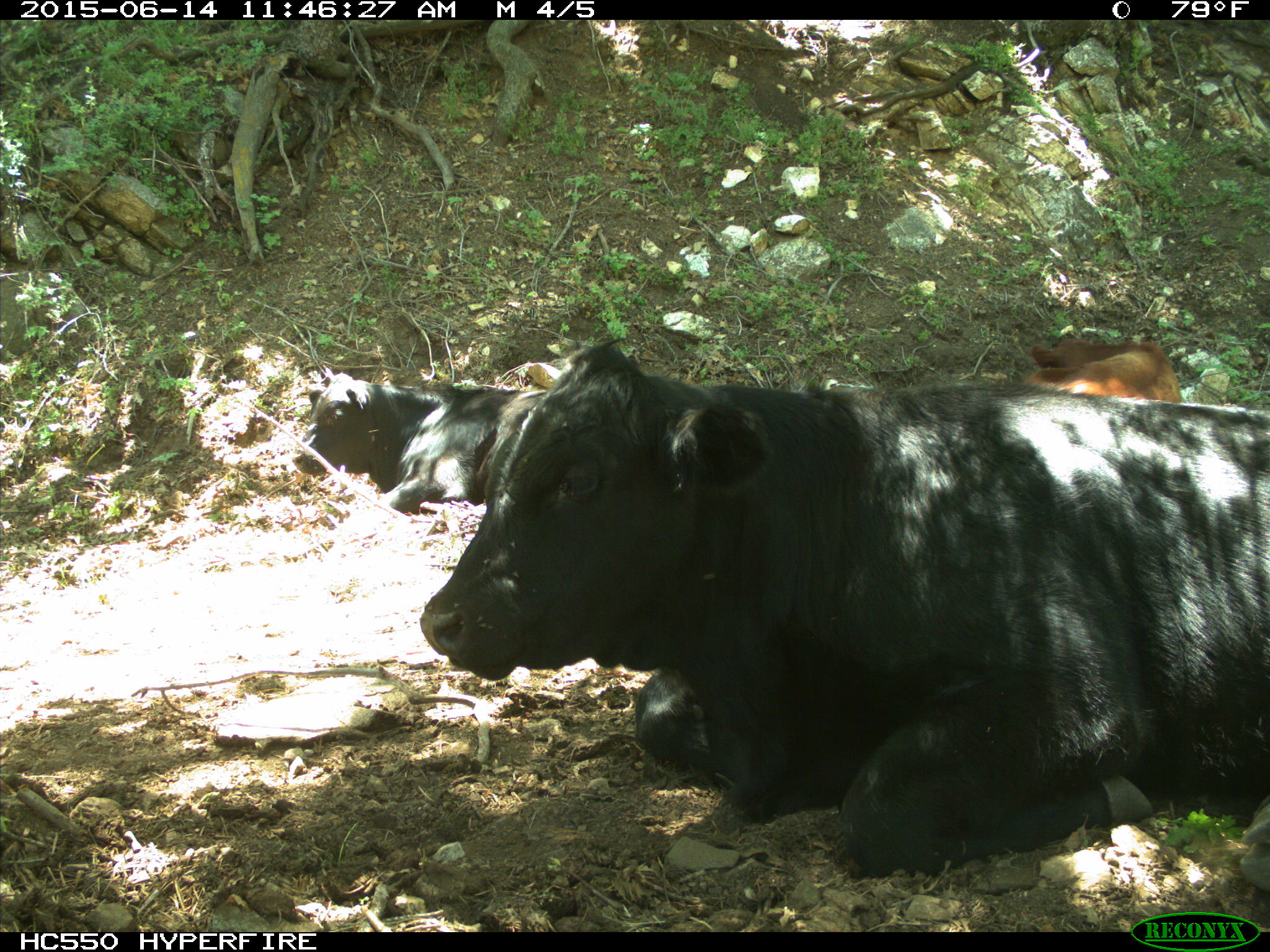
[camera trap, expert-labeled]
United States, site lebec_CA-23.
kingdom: Animalia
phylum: Chordata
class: Mammalia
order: Artiodactyla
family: Bovidae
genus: Bos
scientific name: Bos taurus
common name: domestic cow